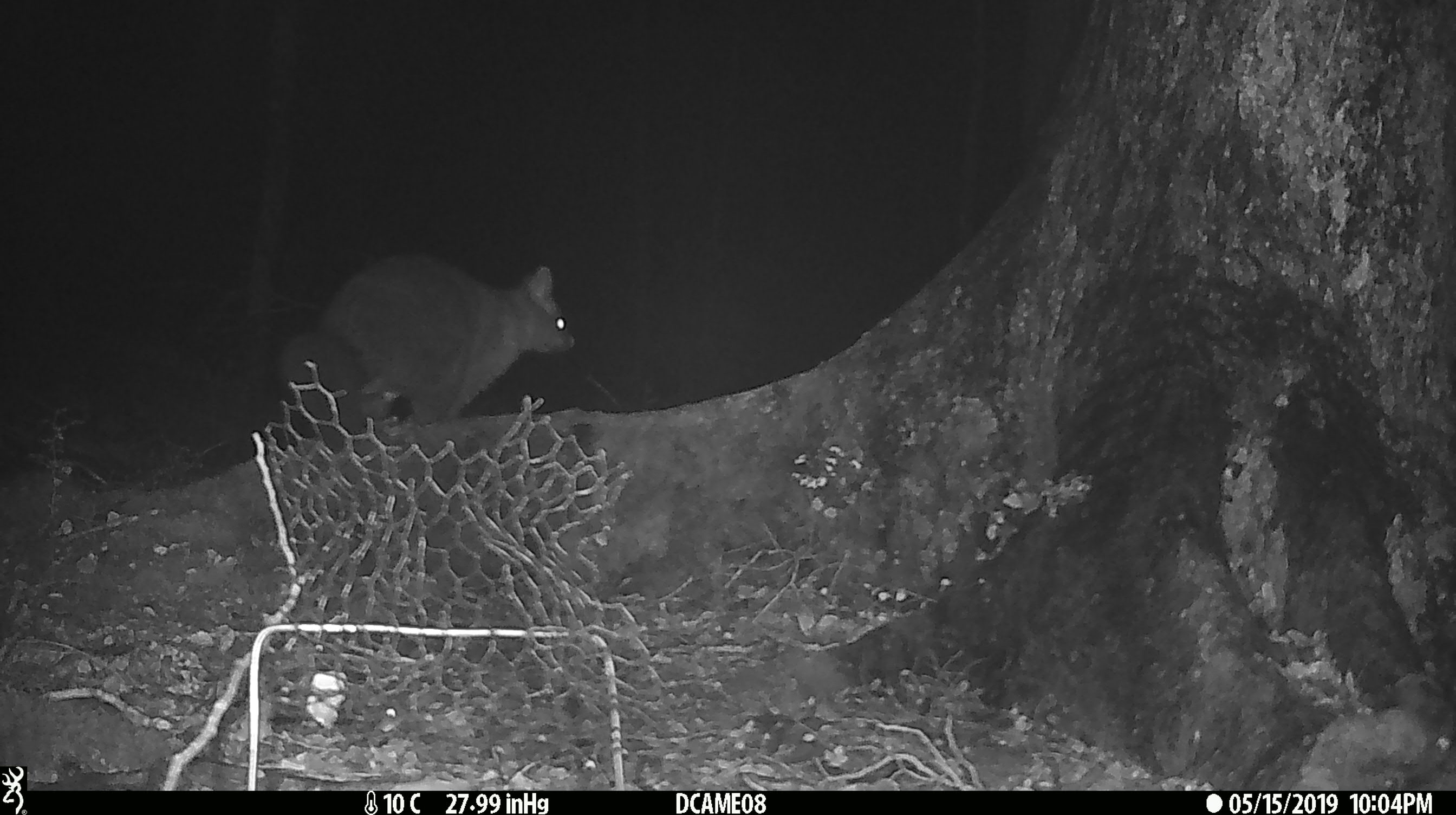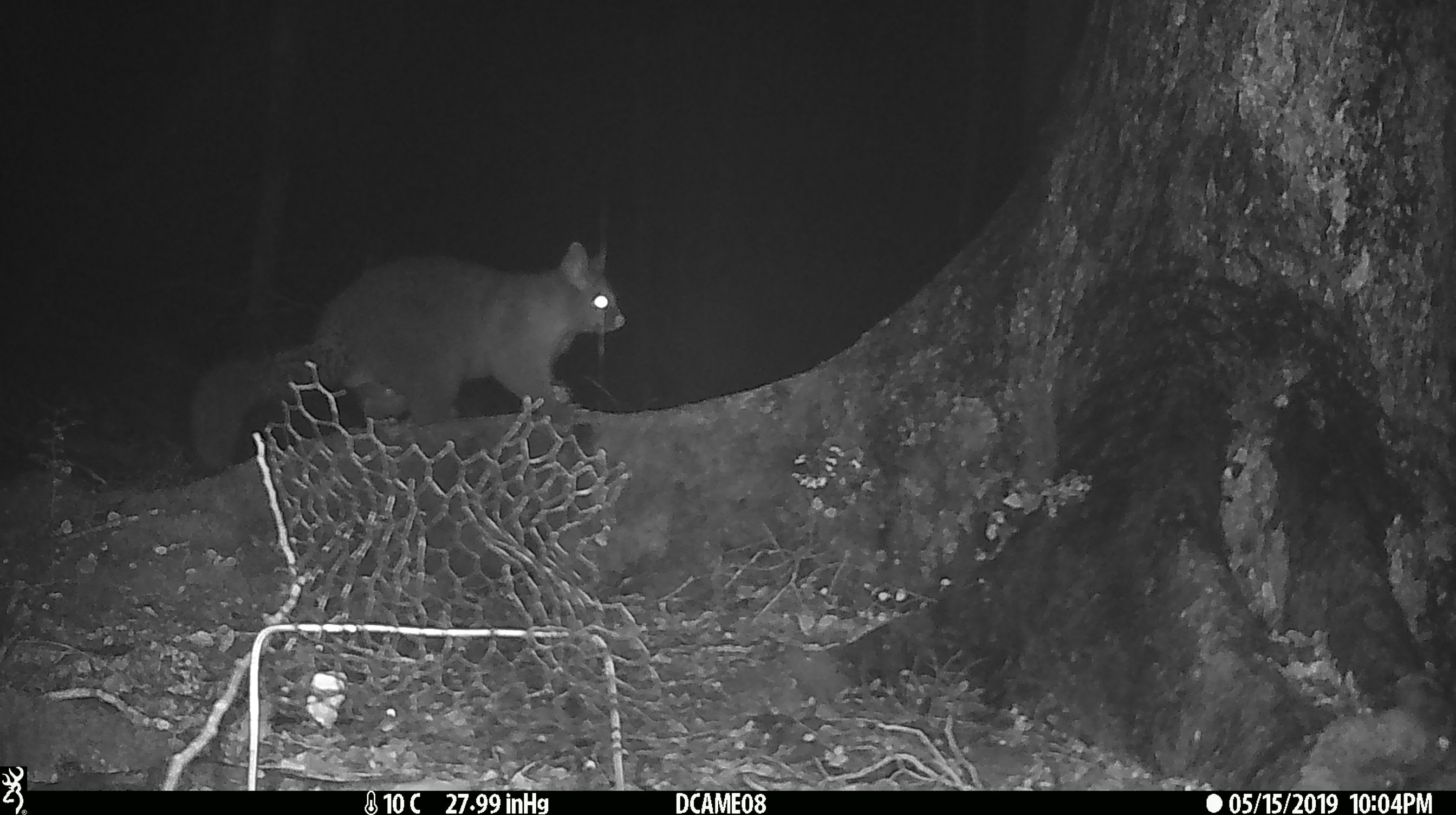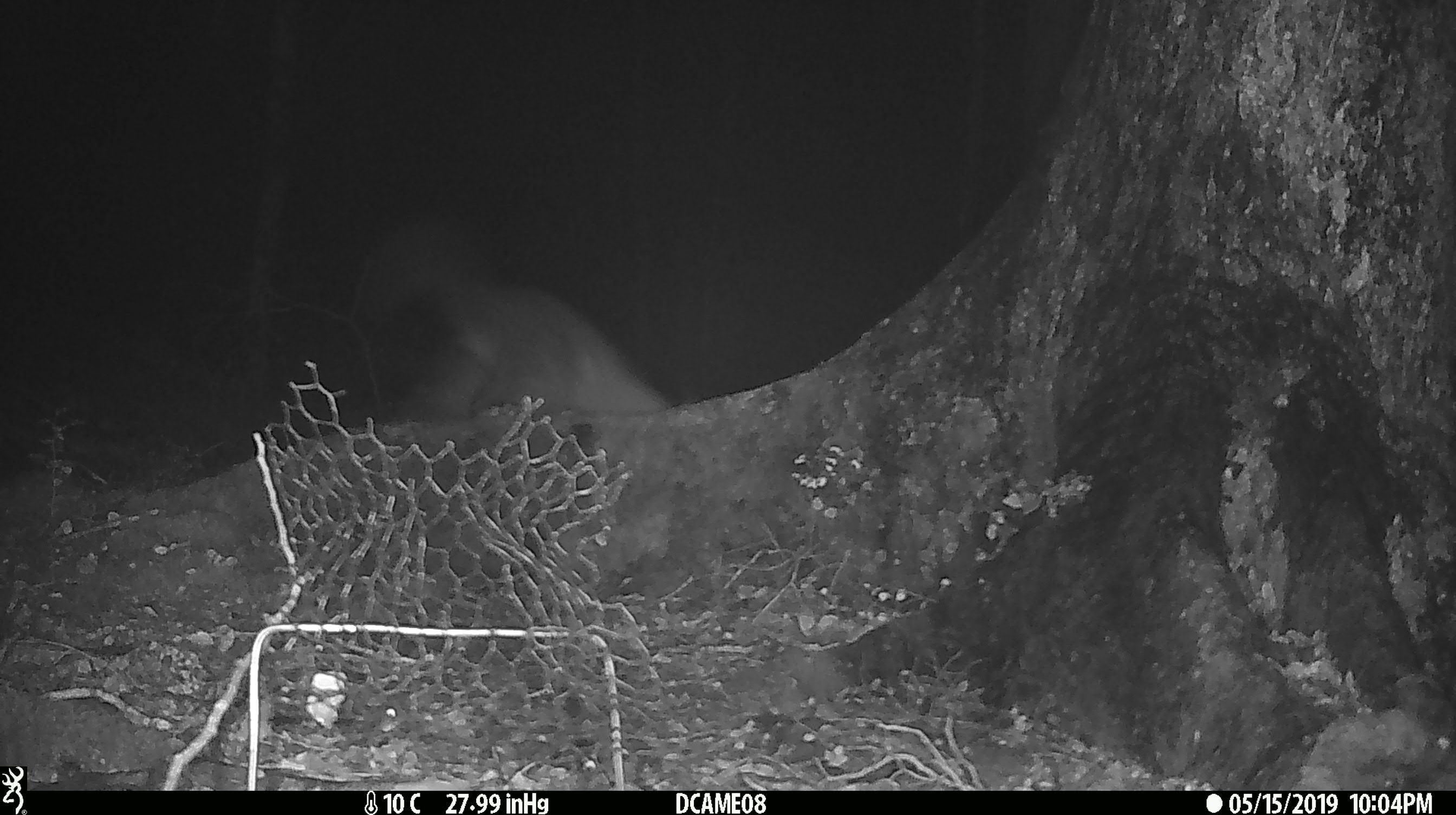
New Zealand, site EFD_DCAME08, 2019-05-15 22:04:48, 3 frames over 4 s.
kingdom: Animalia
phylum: Chordata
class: Mammalia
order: Diprotodontia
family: Phalangeridae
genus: Trichosurus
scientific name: Trichosurus vulpecula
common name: common brushtail possum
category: possum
Possum (common brushtail possum) (Trichosurus vulpecula).